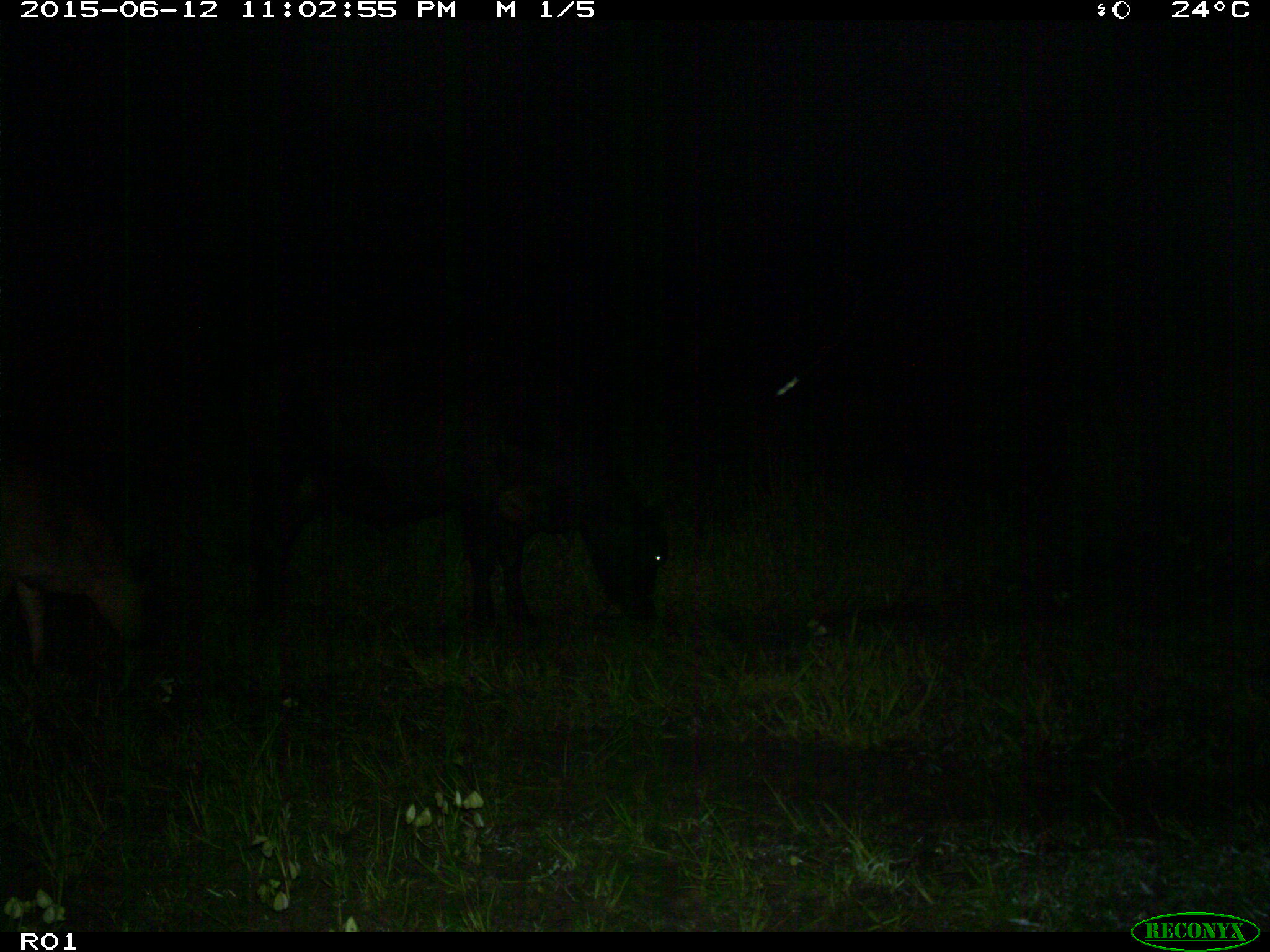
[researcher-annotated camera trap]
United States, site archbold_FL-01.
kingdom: Animalia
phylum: Chordata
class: Mammalia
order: Artiodactyla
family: Bovidae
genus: Bos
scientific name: Bos taurus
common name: domestic cow